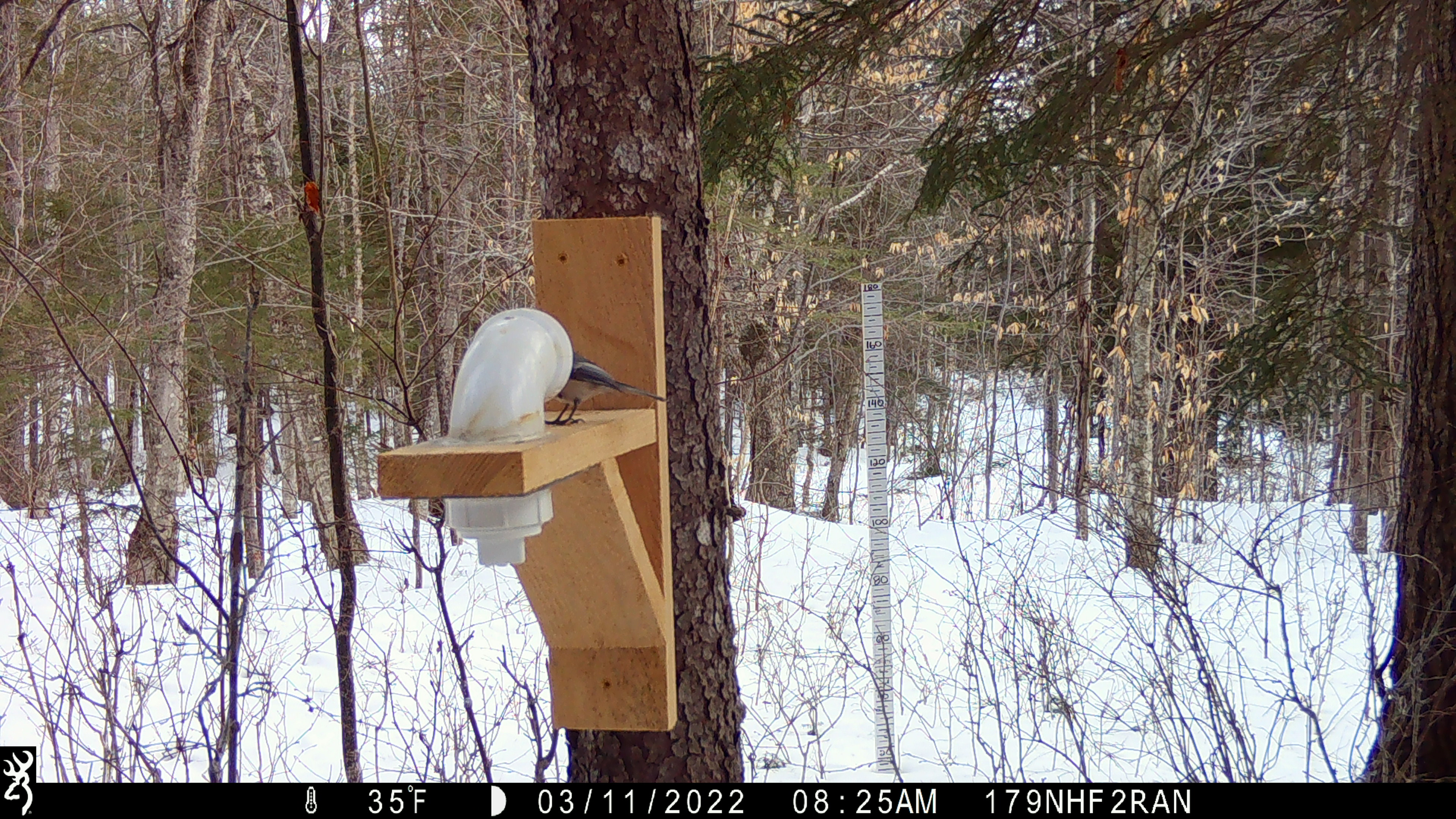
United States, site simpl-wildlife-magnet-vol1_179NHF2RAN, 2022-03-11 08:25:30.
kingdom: Animalia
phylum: Chordata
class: Aves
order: Passeriformes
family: Paridae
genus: Poecile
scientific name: Poecile atricapillus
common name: black-capped chickadee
Black-capped chickadee (Poecile atricapillus).